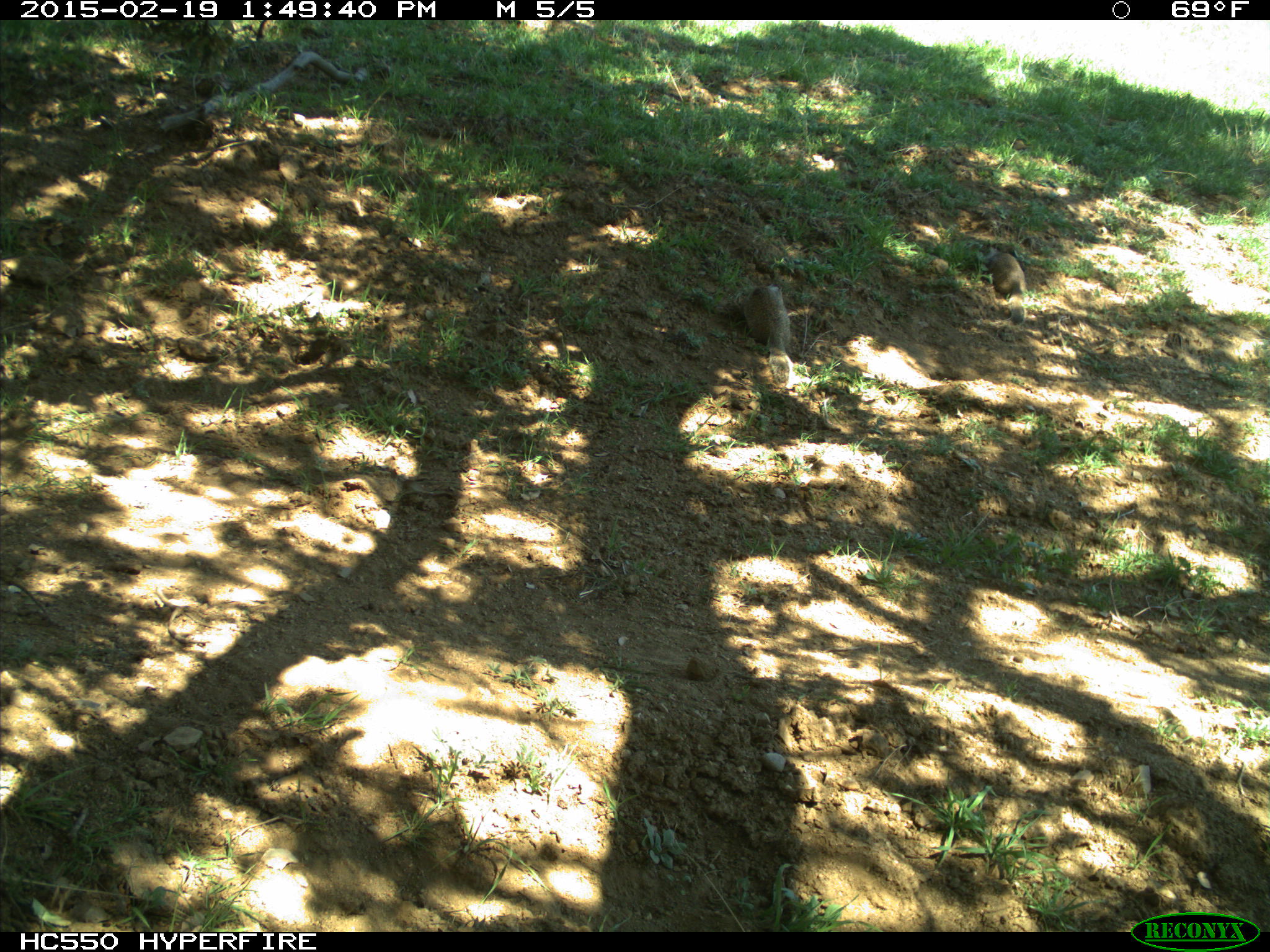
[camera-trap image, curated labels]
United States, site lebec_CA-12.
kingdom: Animalia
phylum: Chordata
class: Mammalia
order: Rodentia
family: Sciuridae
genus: Otospermophilus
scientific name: Otospermophilus beecheyi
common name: california ground squirrel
Otospermophilus beecheyi (california ground squirrel).